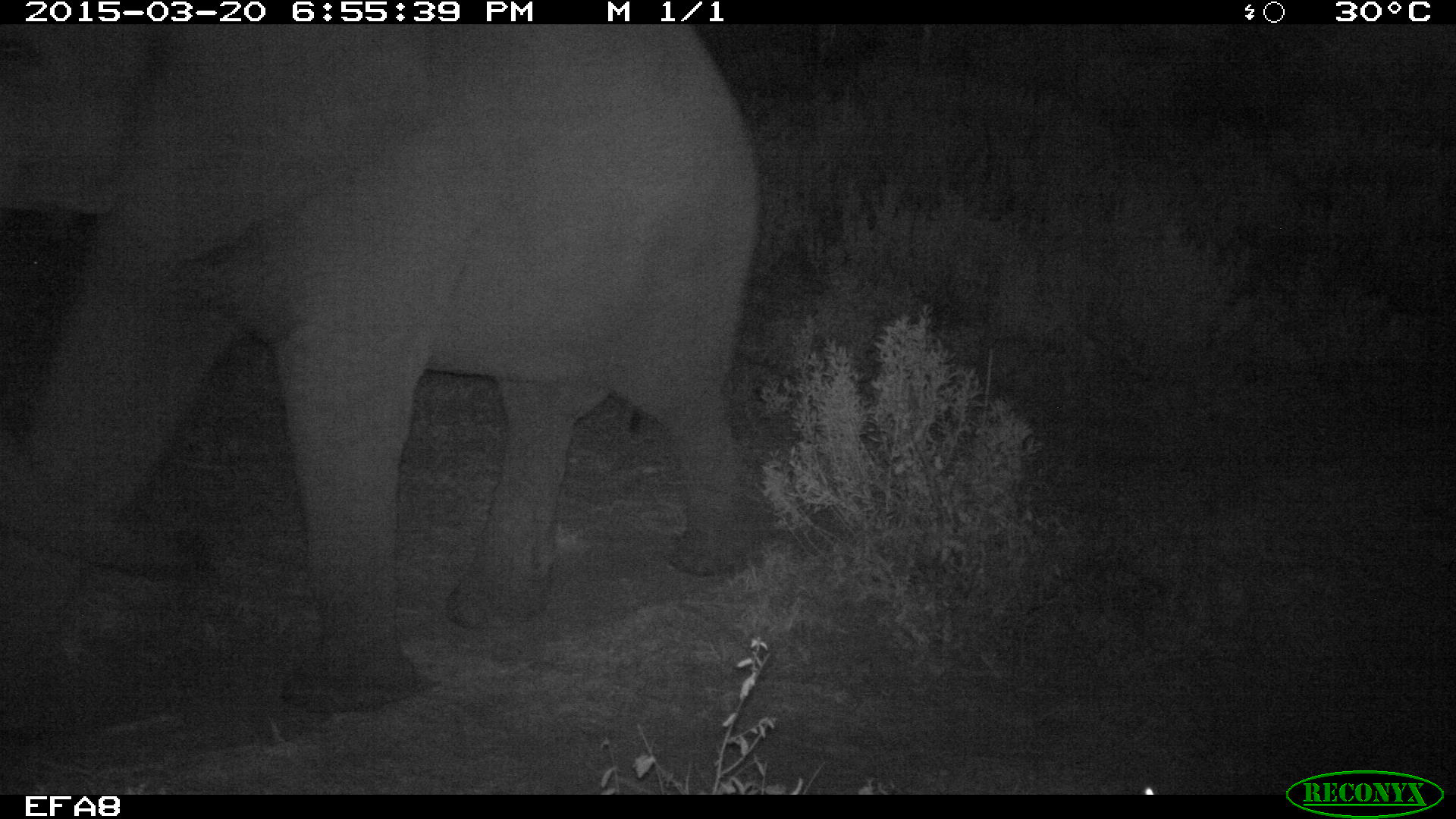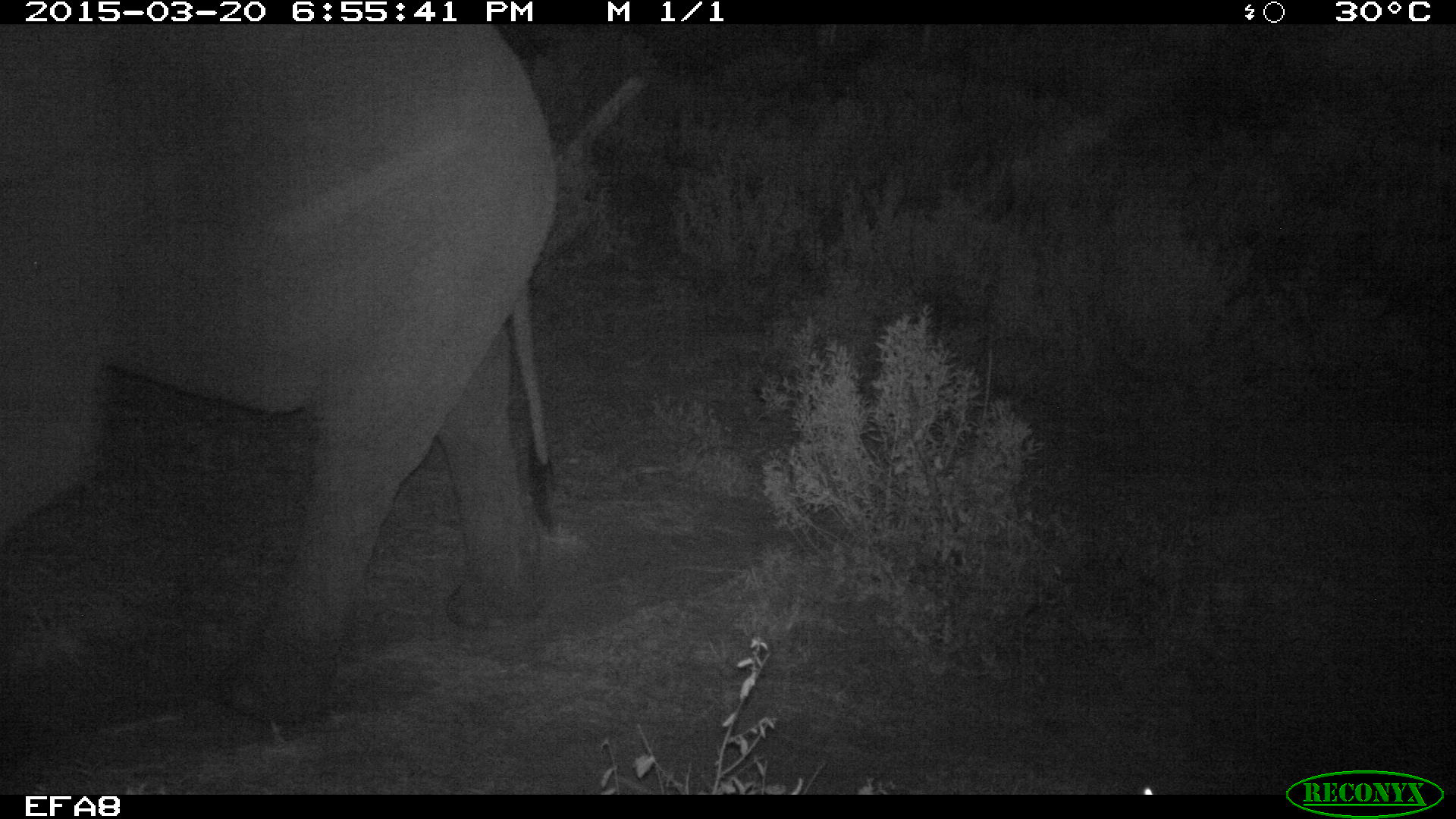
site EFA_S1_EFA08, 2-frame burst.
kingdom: Animalia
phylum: Chordata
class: Mammalia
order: Proboscidea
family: Elephantidae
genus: Loxodonta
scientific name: Loxodonta africana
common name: african bush elephant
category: elephant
Elephant (african bush elephant) (Loxodonta africana), count 1. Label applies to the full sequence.